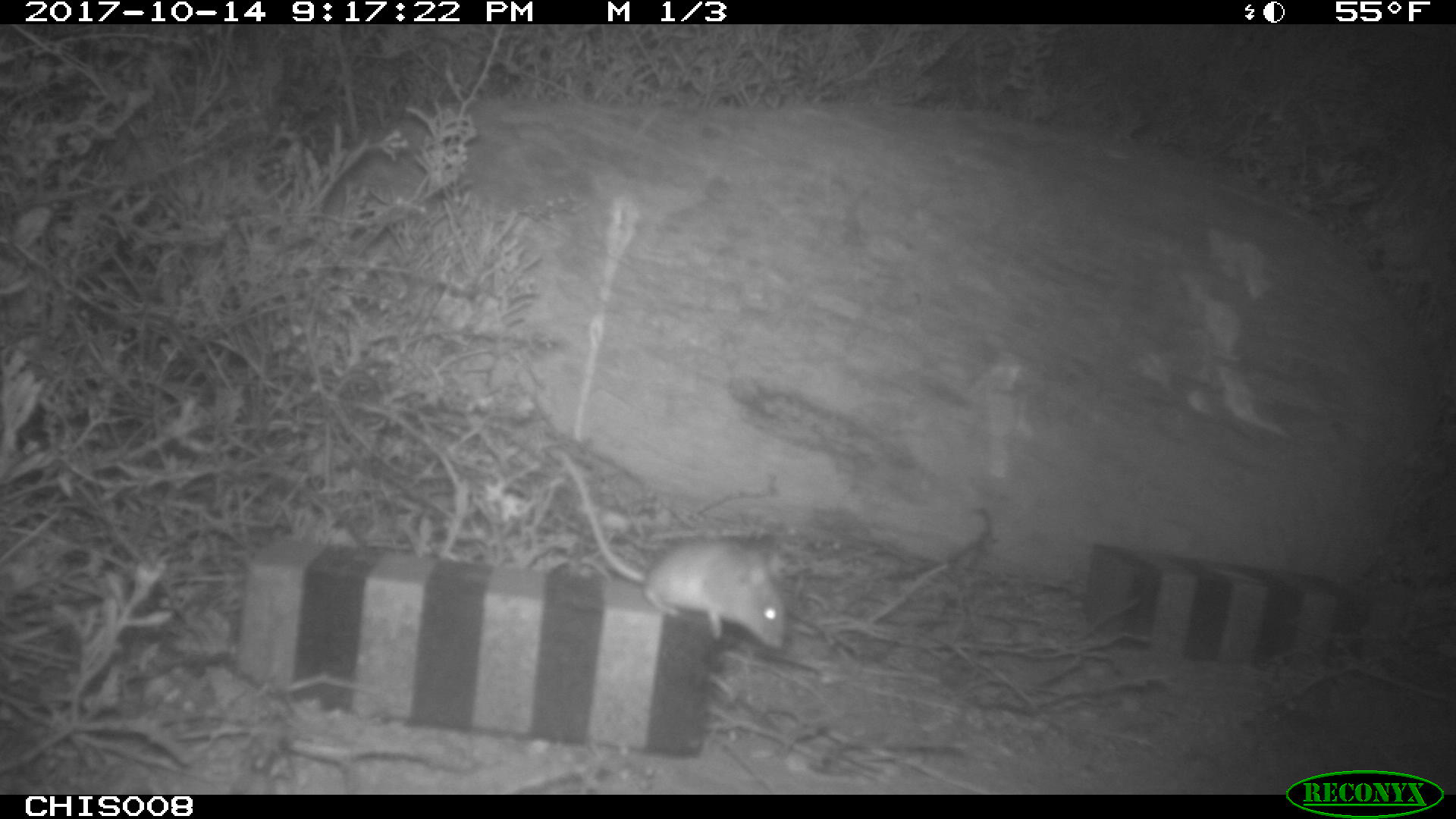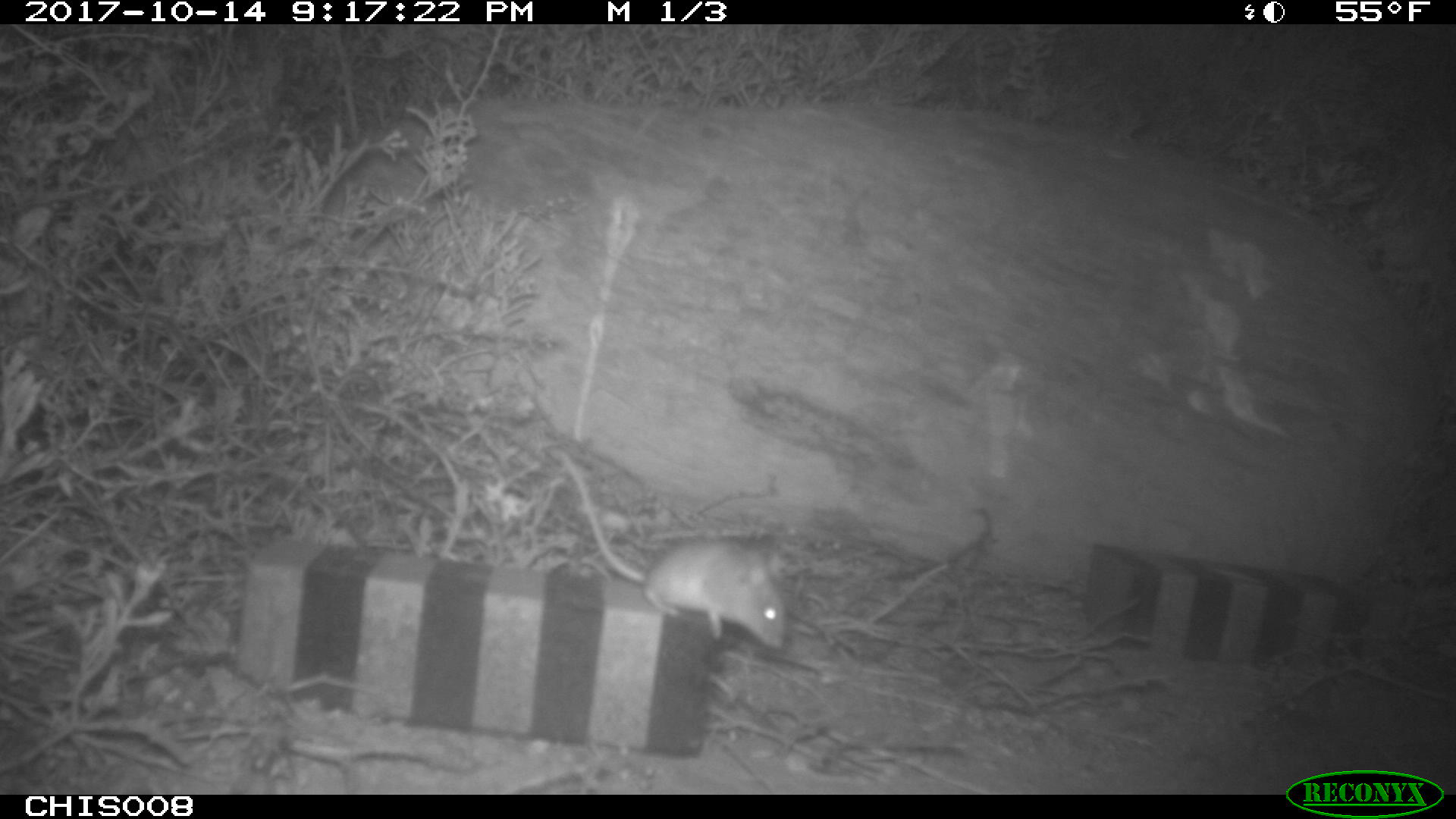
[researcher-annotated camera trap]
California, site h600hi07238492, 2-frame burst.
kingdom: Animalia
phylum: Chordata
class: Mammalia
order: Rodentia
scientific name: Rodentia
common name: rodent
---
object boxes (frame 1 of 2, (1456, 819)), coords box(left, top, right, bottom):
rodent: box(544, 444, 788, 650)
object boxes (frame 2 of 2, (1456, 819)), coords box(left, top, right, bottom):
rodent: box(556, 452, 786, 648)